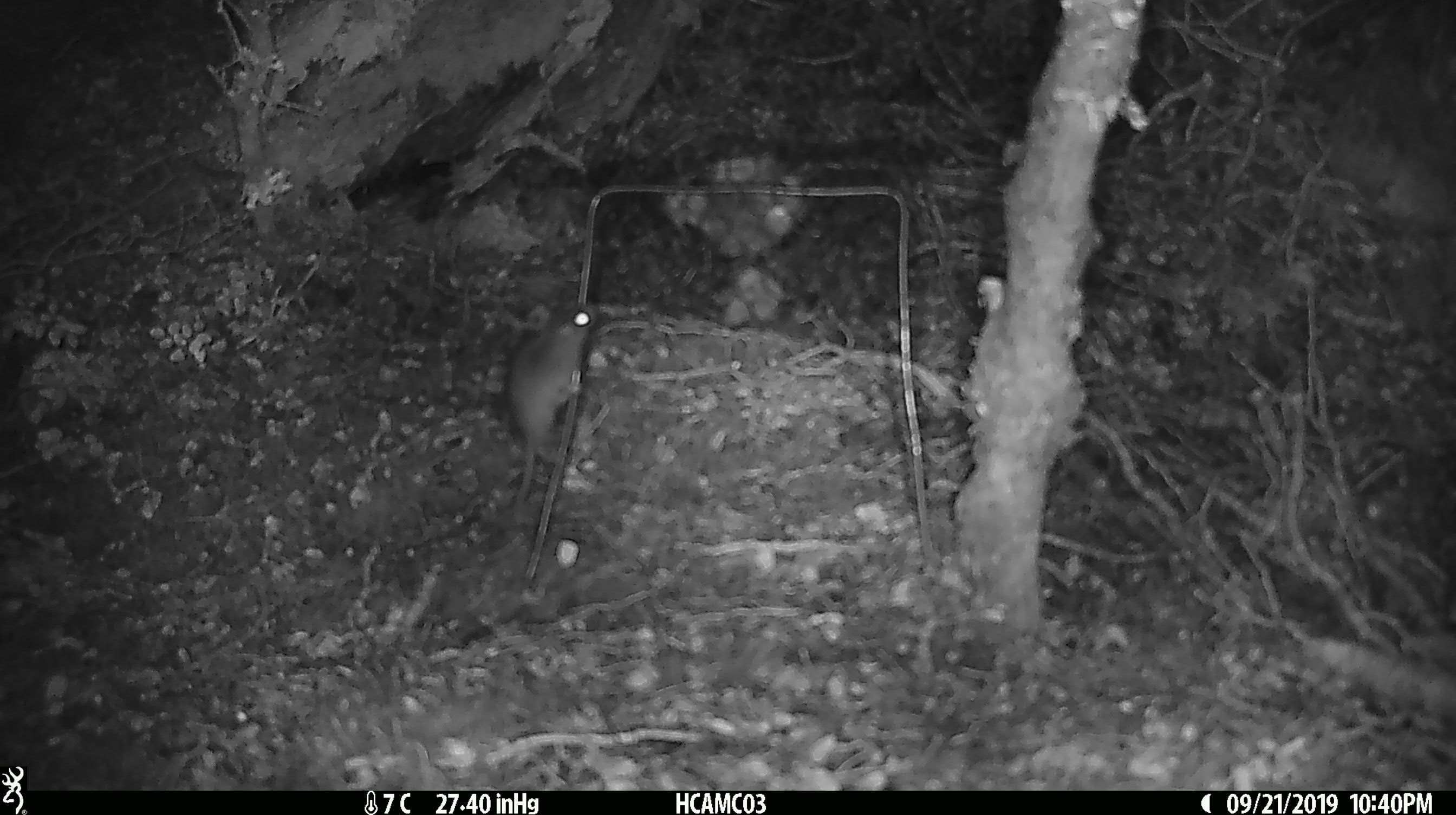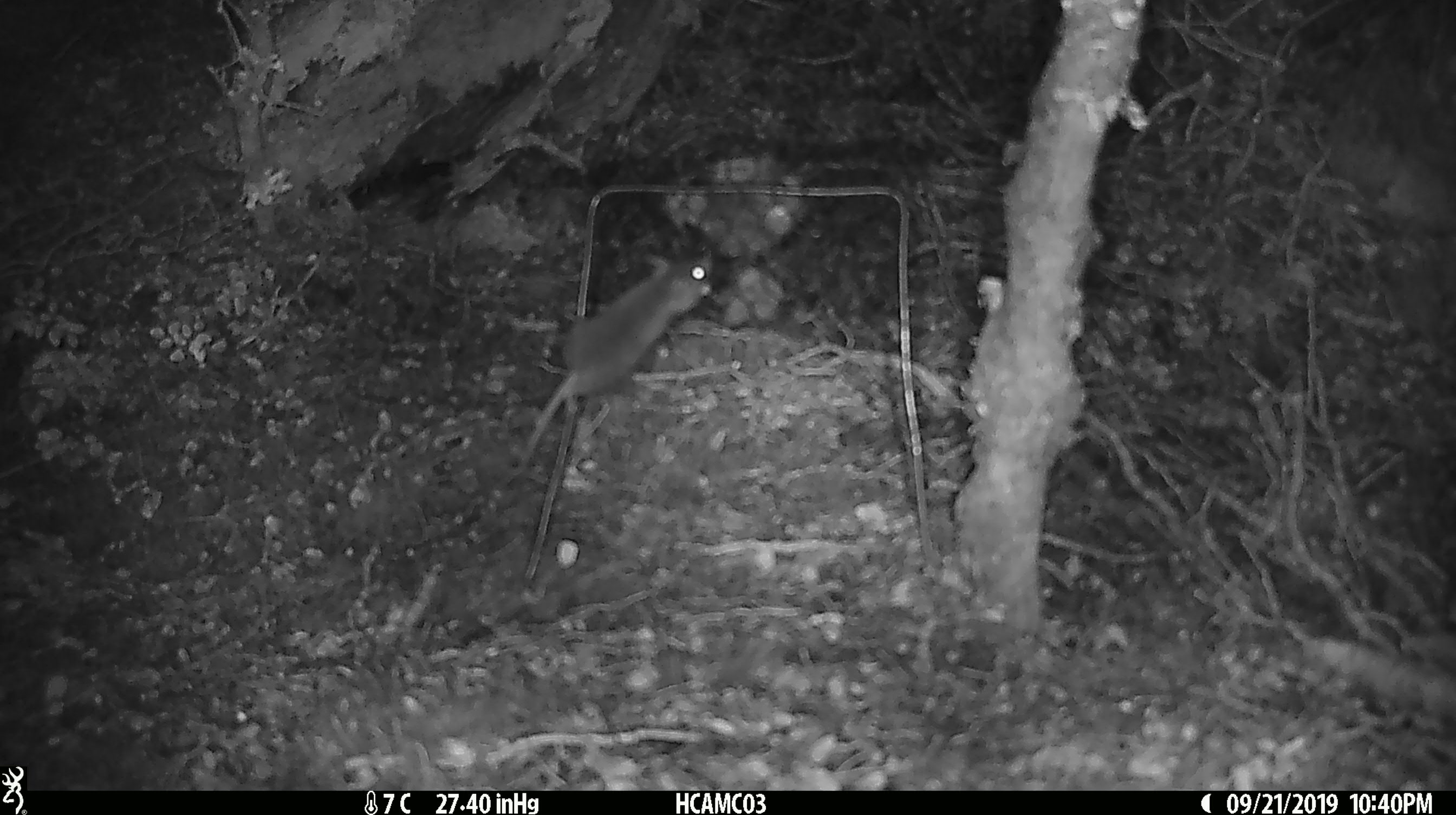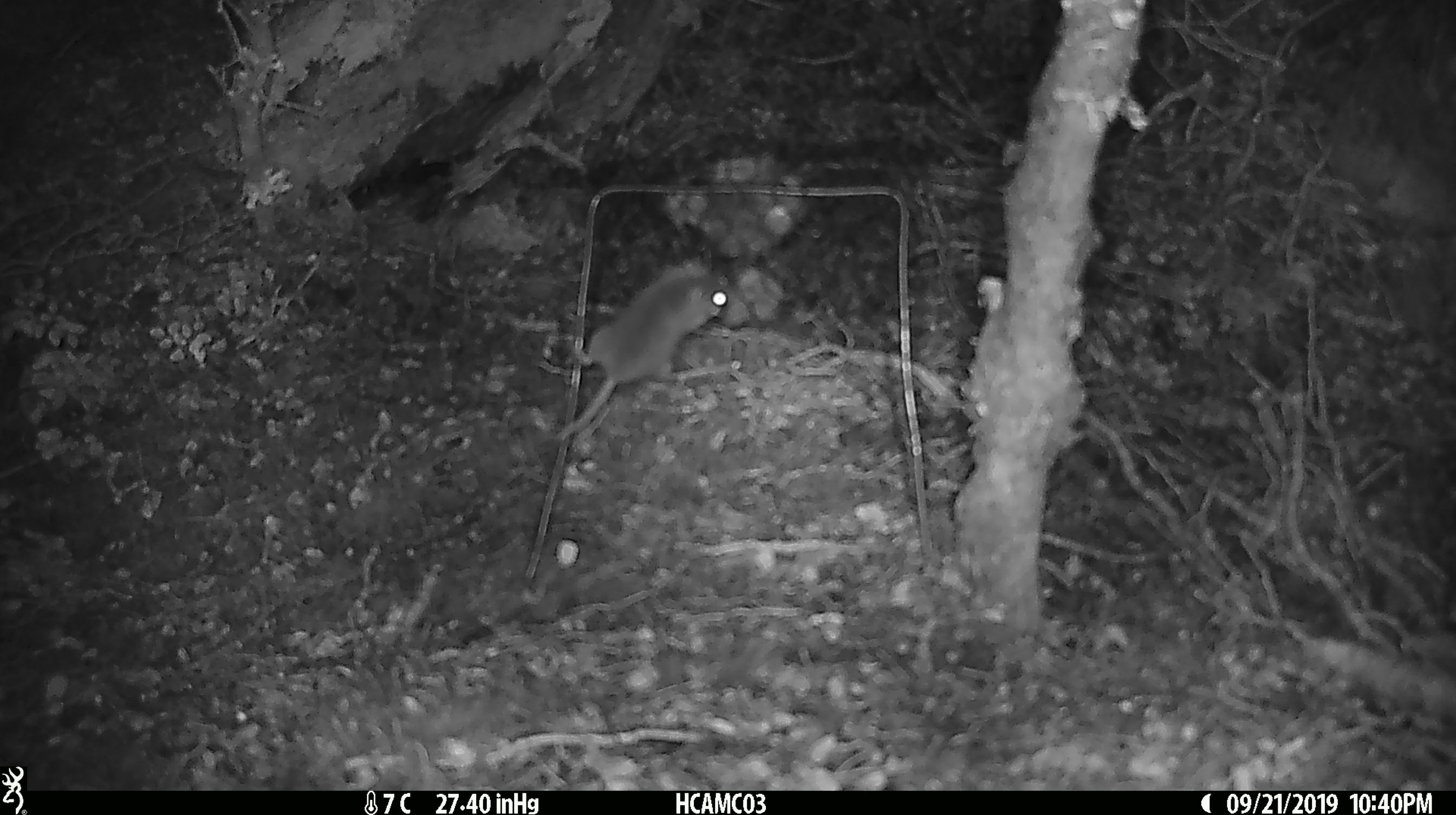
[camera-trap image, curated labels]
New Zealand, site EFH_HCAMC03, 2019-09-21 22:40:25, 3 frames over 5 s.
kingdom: Animalia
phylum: Chordata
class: Mammalia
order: Rodentia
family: Muridae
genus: Mus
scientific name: Mus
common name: mouse